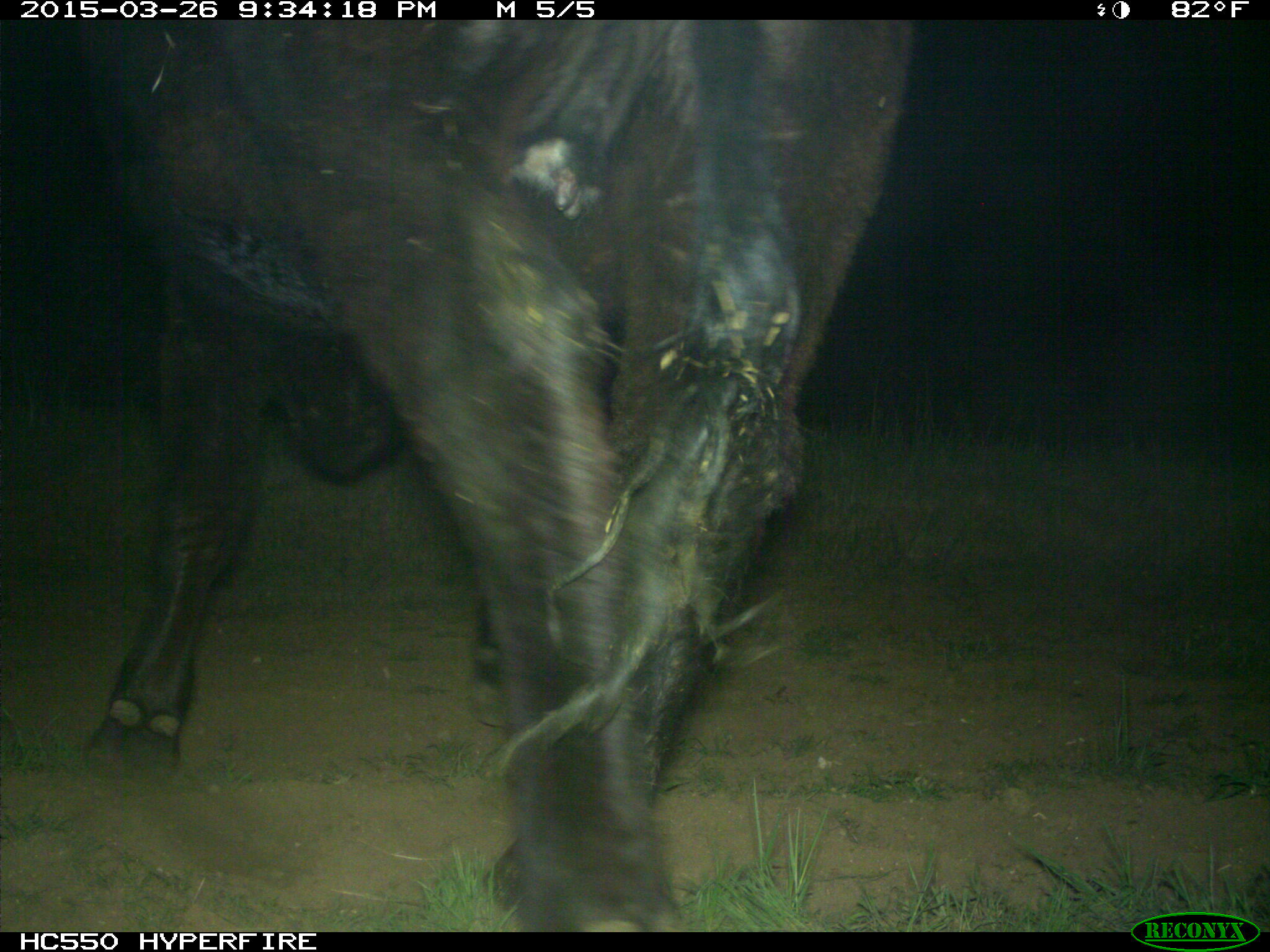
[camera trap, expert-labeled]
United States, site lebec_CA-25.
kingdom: Animalia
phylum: Chordata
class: Mammalia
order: Artiodactyla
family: Bovidae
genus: Bos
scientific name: Bos taurus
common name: domestic cow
Bos taurus (domestic cow).